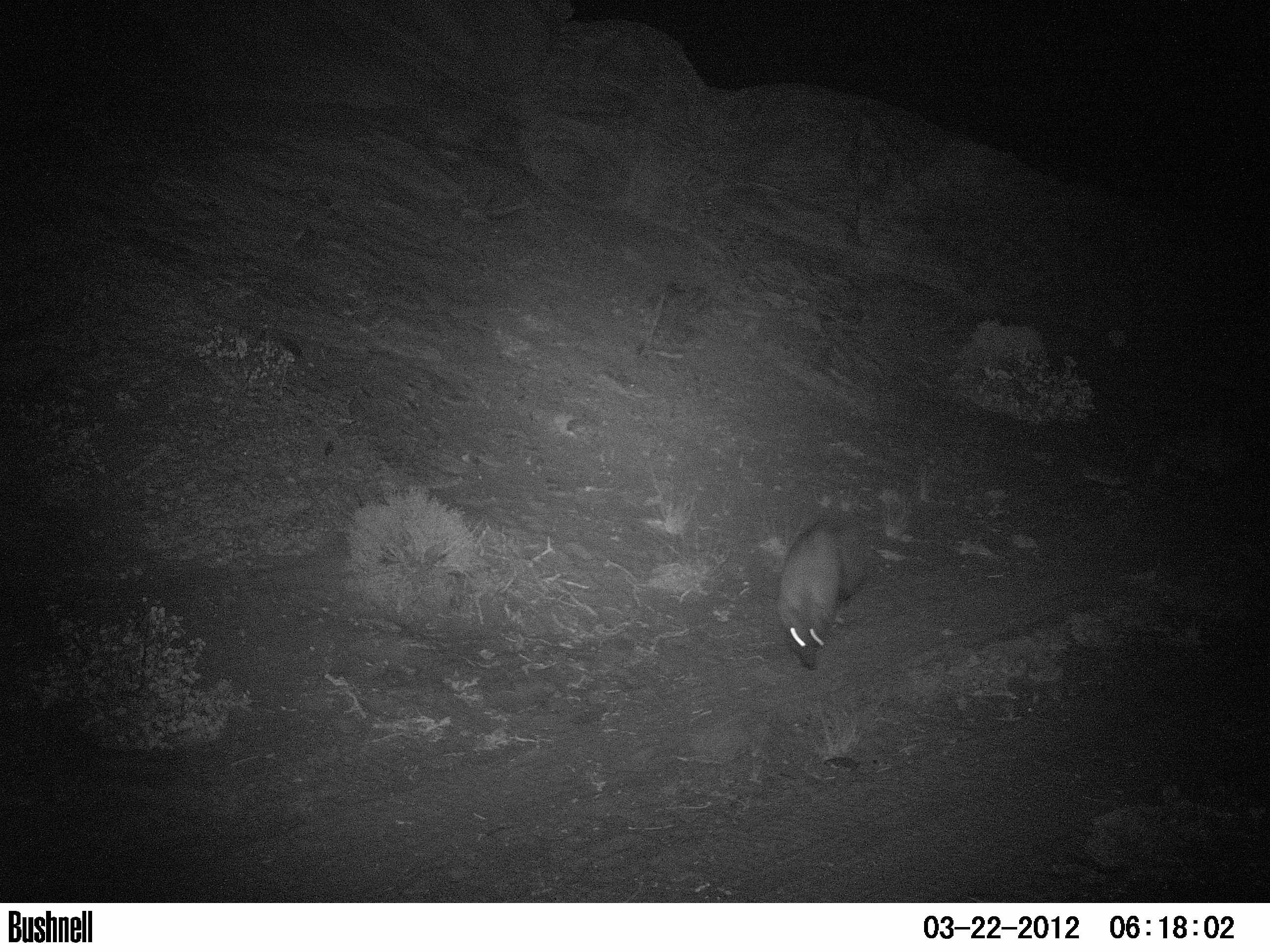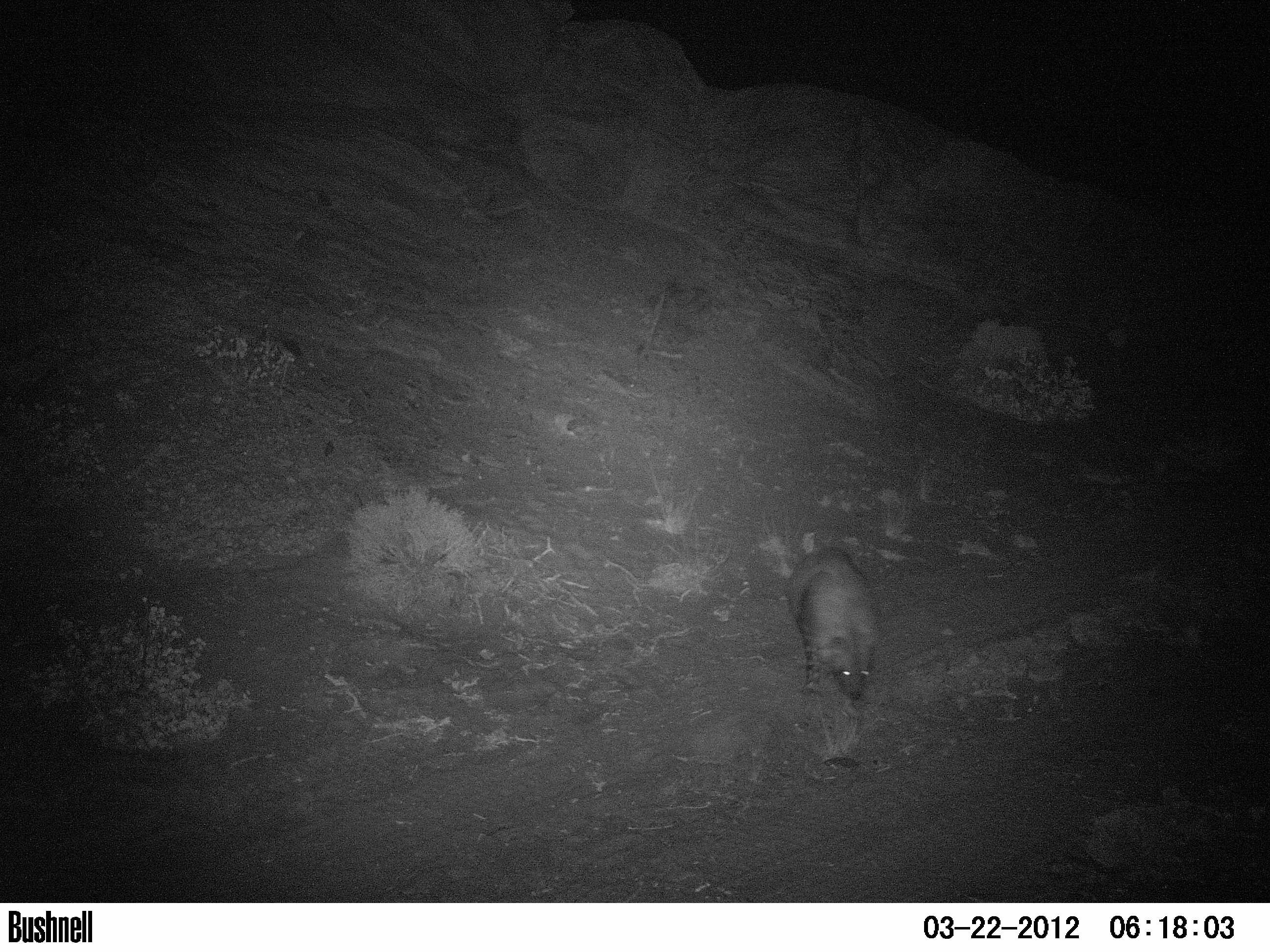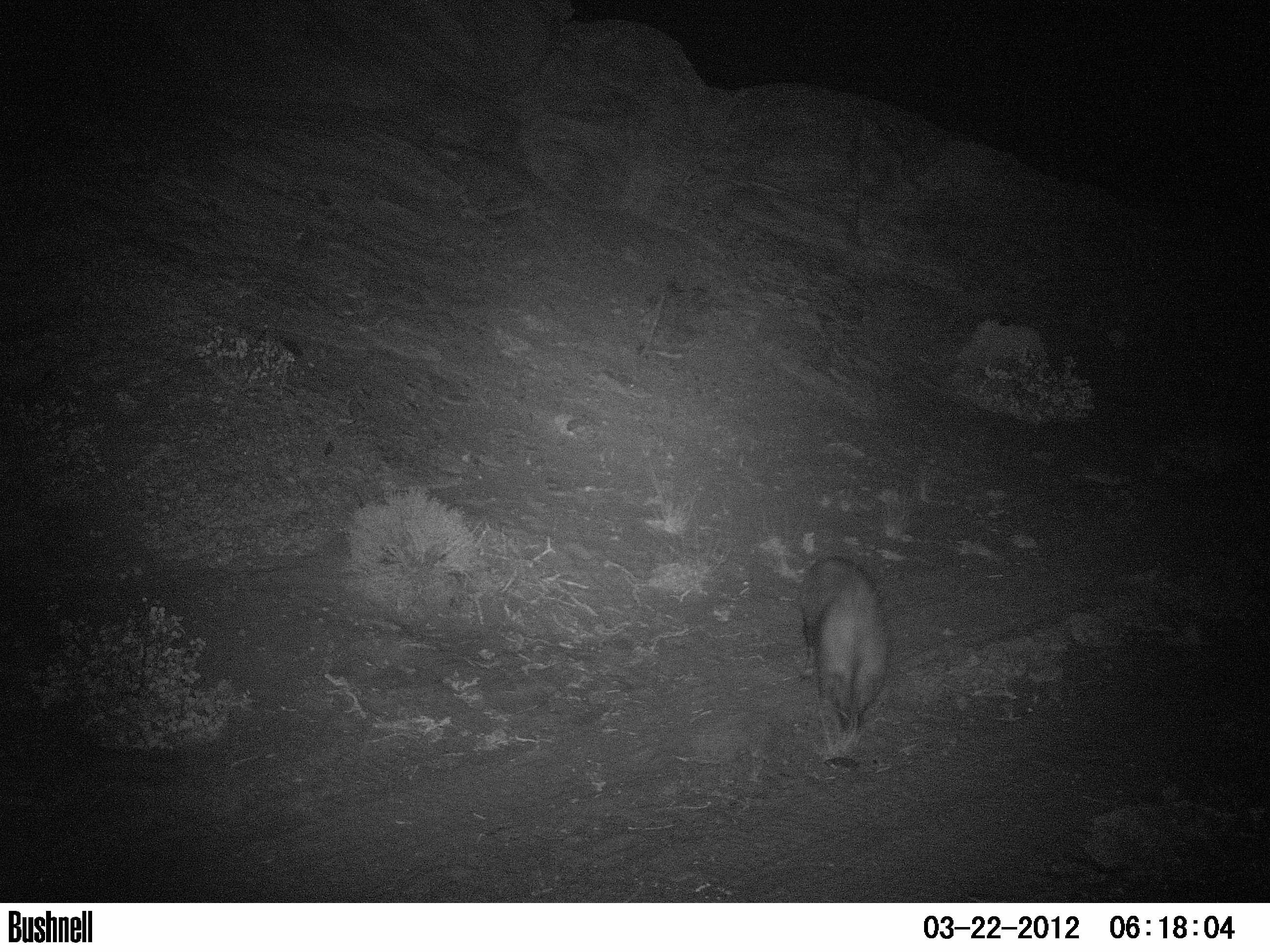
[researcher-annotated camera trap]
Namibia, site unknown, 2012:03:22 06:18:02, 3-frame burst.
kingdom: Animalia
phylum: Chordata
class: Mammalia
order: Carnivora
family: Hyaenidae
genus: Parahyaena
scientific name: Parahyaena brunnea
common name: brown hyena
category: hyaena brunnea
Hyaena brunnea (brown hyena) (Parahyaena brunnea).